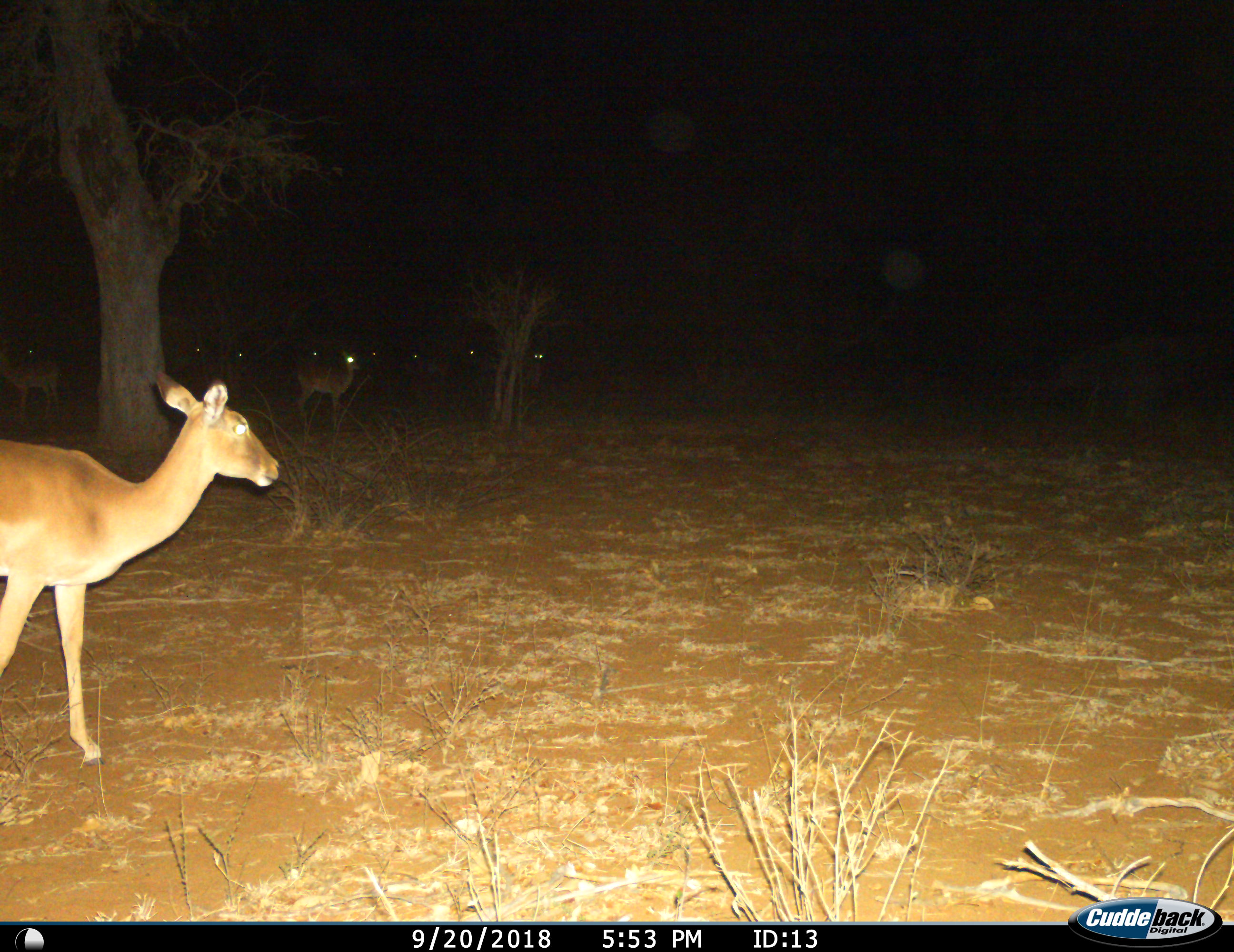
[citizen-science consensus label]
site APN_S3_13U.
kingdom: Animalia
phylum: Chordata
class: Mammalia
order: Artiodactyla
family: Bovidae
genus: Aepyceros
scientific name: Aepyceros melampus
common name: impala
Impala (Aepyceros melampus), count 11-50. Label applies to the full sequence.